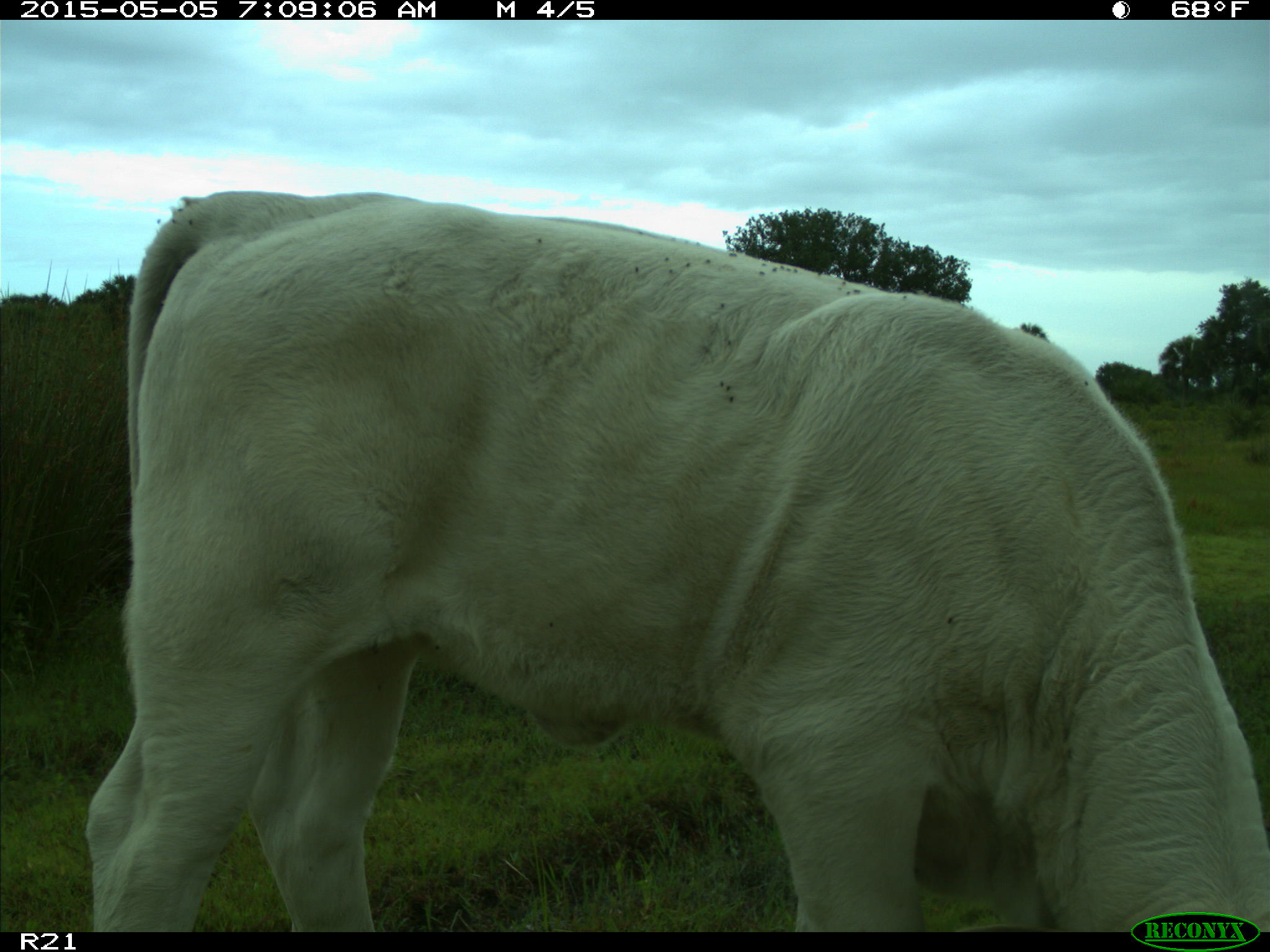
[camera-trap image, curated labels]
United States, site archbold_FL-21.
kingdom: Animalia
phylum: Chordata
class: Mammalia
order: Artiodactyla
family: Bovidae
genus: Bos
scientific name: Bos taurus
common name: domestic cow